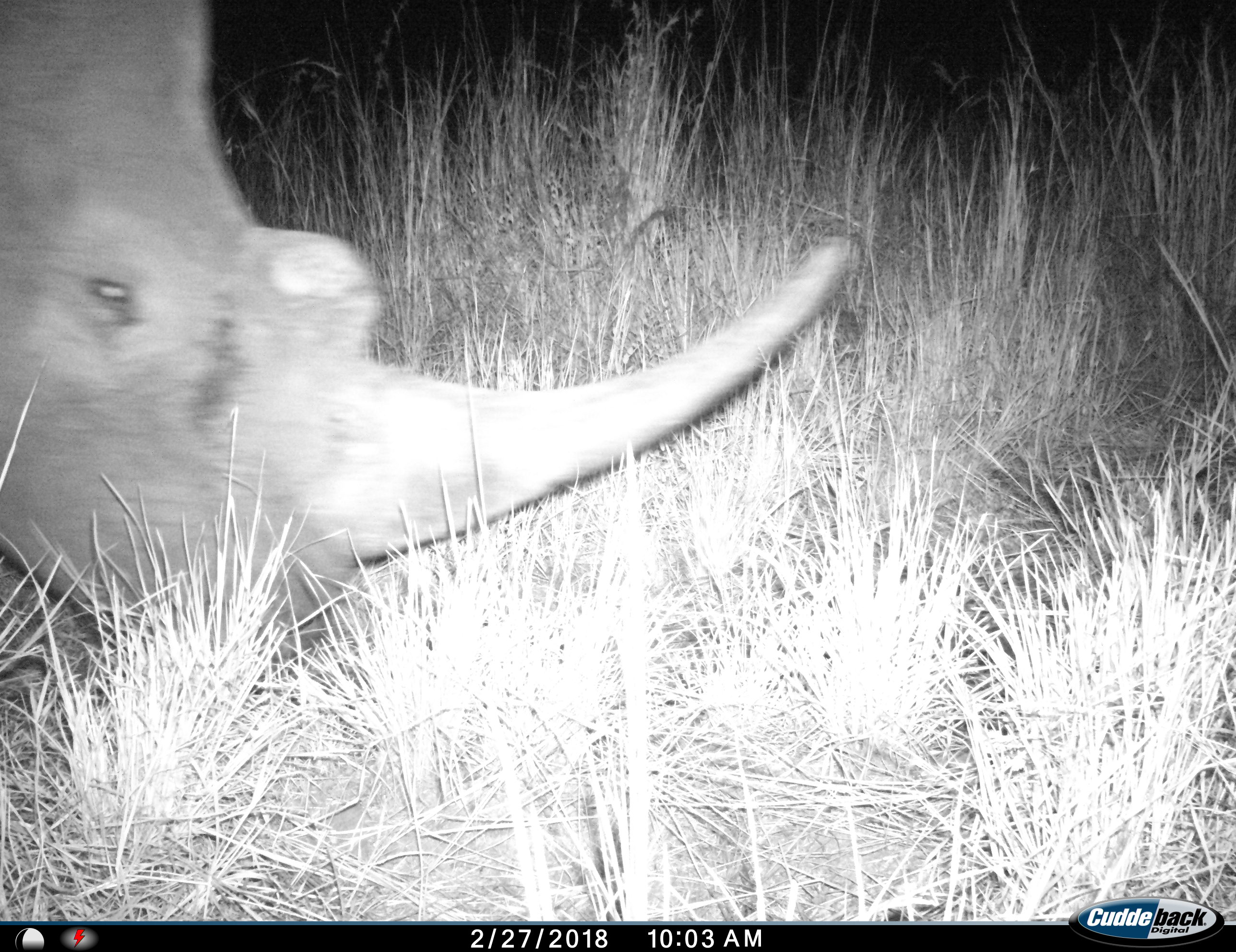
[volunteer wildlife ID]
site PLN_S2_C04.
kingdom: Animalia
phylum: Chordata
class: Mammalia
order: Perissodactyla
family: Rhinocerotidae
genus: Diceros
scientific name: Diceros bicornis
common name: black rhinoceros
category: rhinocerosblack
Rhinocerosblack (black rhinoceros) (Diceros bicornis), count 1. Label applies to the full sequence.